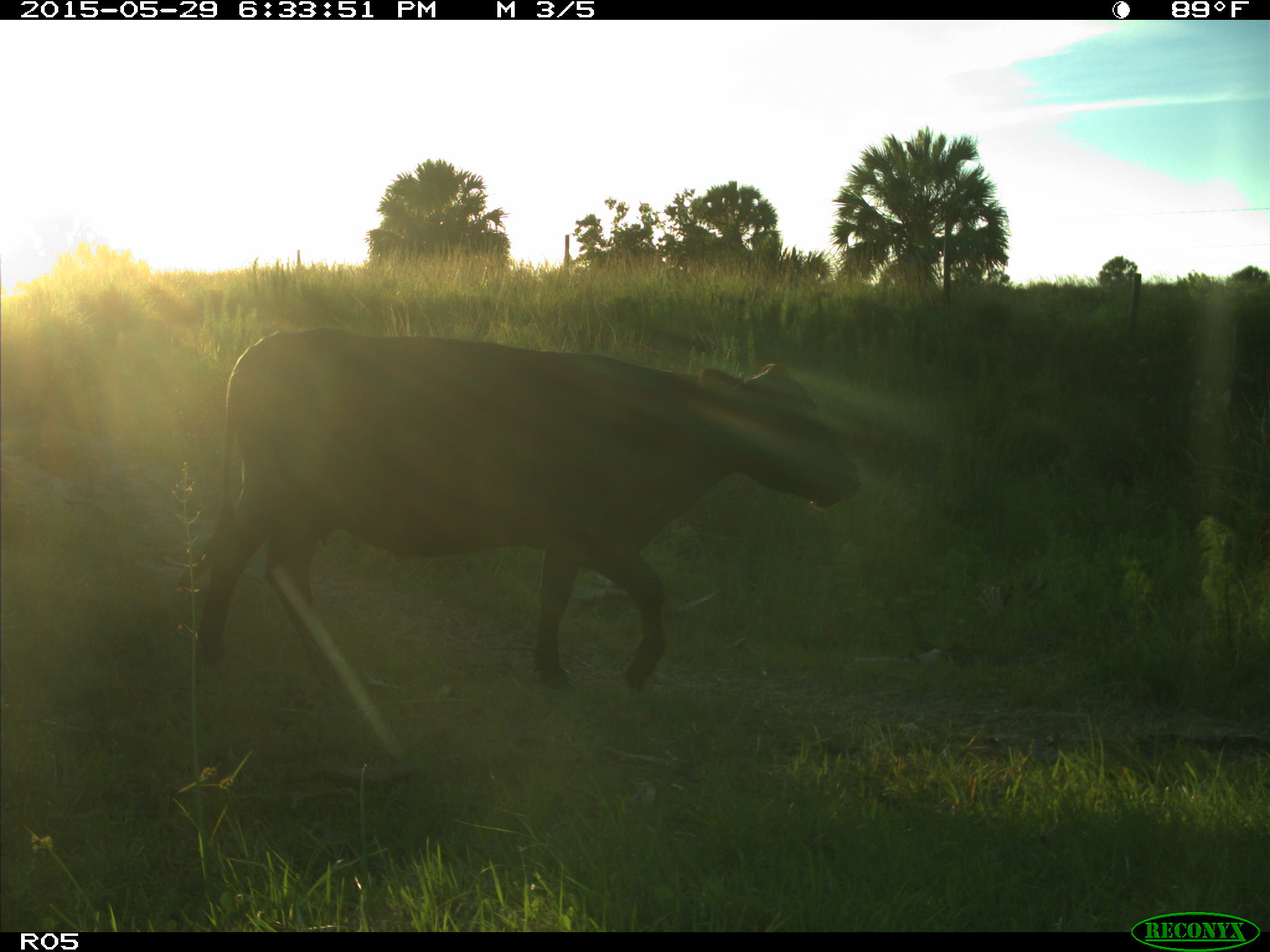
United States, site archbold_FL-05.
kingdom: Animalia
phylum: Chordata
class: Mammalia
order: Artiodactyla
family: Bovidae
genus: Bos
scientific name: Bos taurus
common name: domestic cow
Bos taurus (domestic cow).